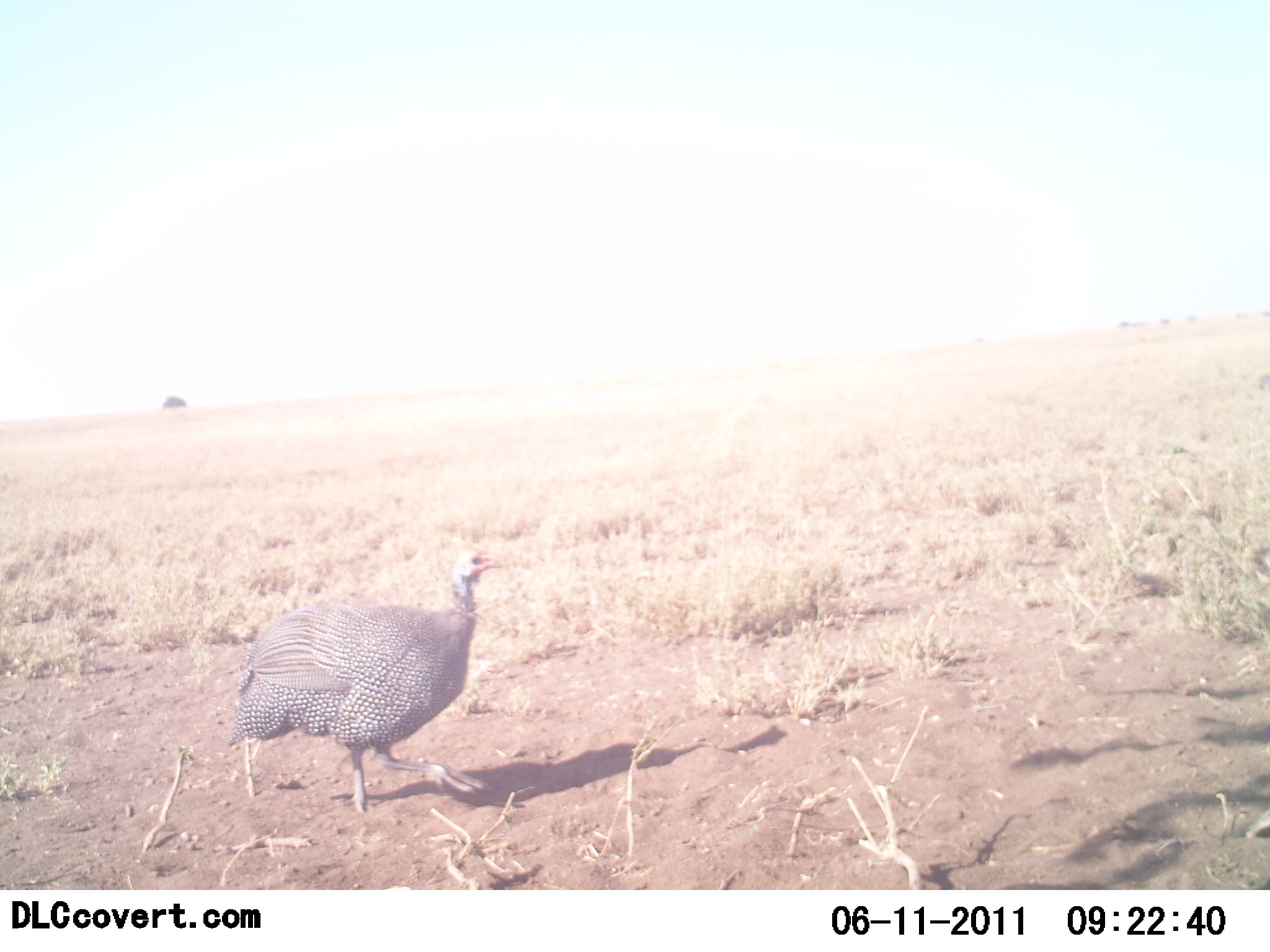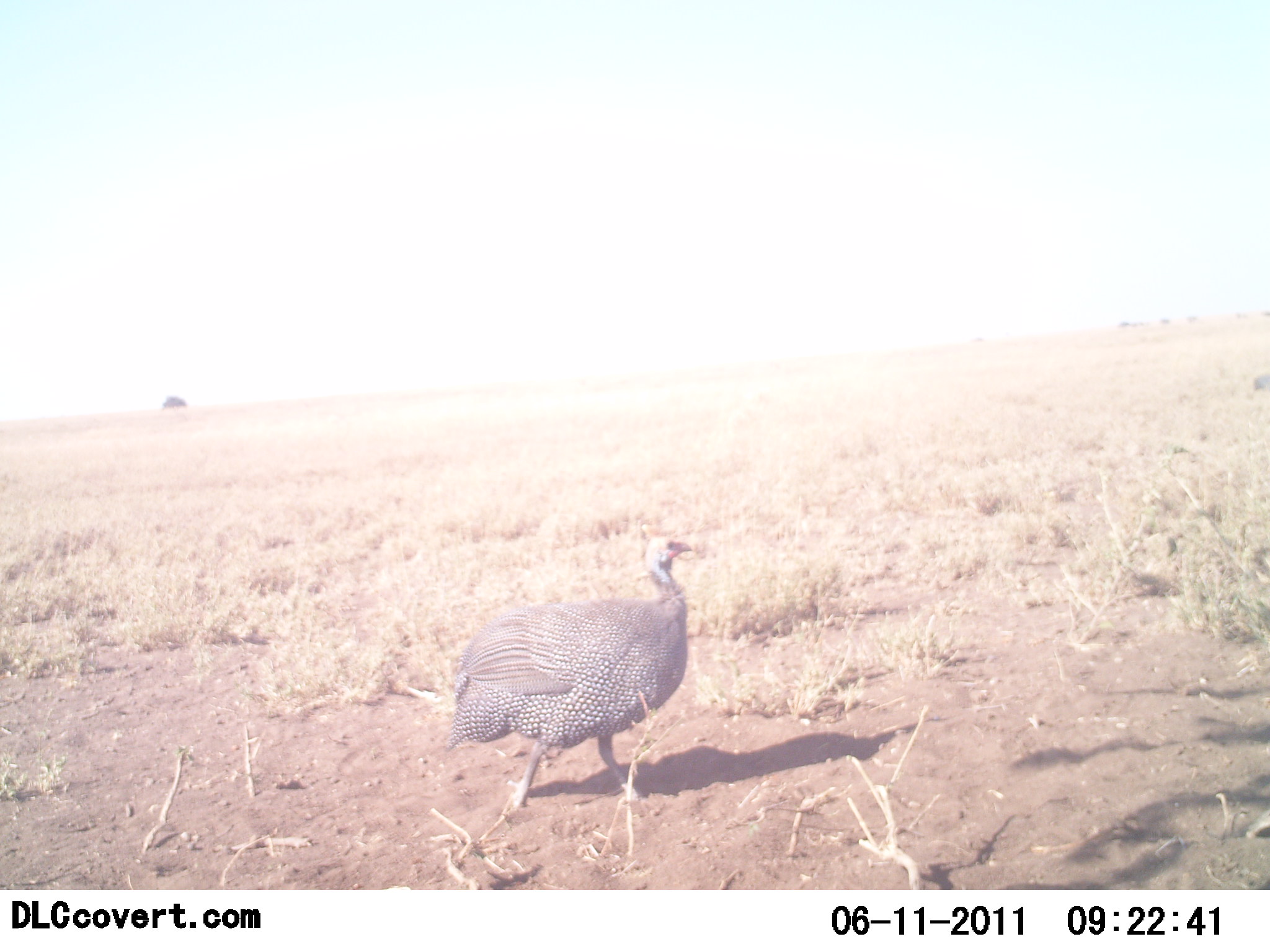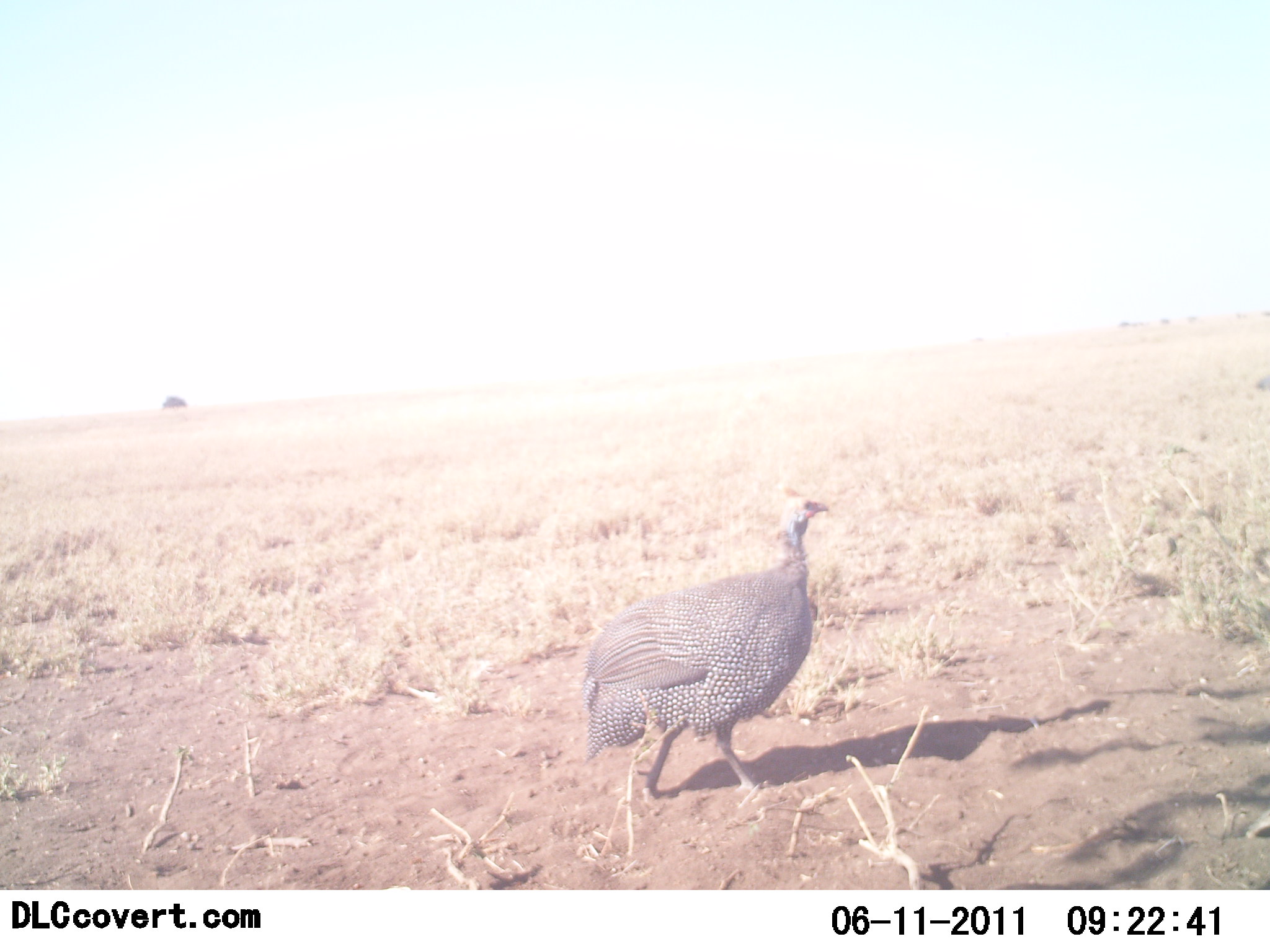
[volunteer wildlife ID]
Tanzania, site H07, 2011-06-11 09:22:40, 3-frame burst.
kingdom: Animalia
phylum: Chordata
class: Aves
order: Galliformes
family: Numididae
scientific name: Numididae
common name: guinea fowl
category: guineafowl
Guineafowl (guinea fowl) (Numididae), count 1. Behavior (volunteer vote fractions): standing 14%, resting 0%, moving 93%, interacting 0%. Young present (vote fraction): 0%. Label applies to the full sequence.